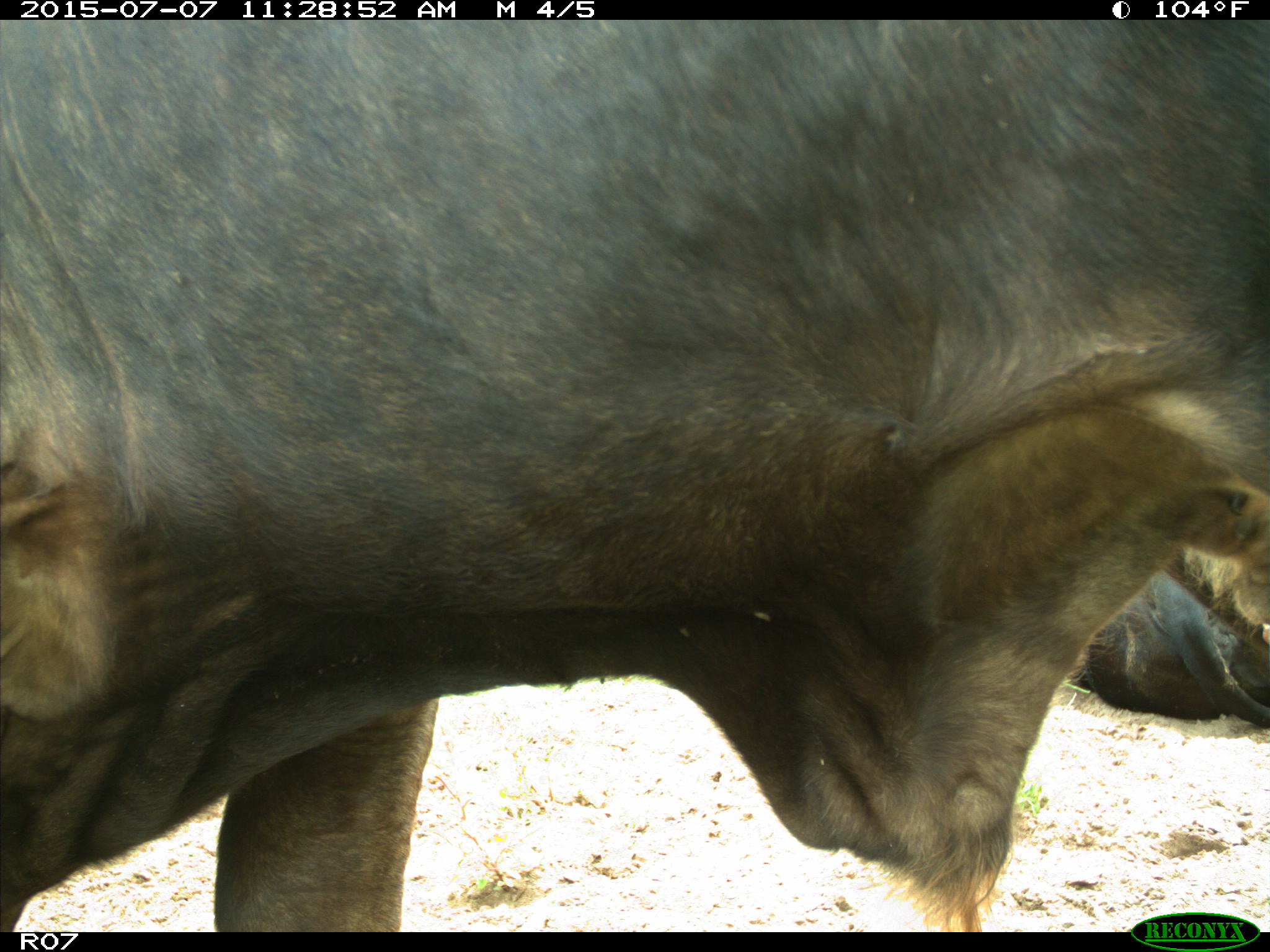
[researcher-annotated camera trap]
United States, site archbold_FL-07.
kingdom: Animalia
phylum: Chordata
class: Mammalia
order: Artiodactyla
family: Bovidae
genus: Bos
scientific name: Bos taurus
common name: domestic cow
Bos taurus (domestic cow).